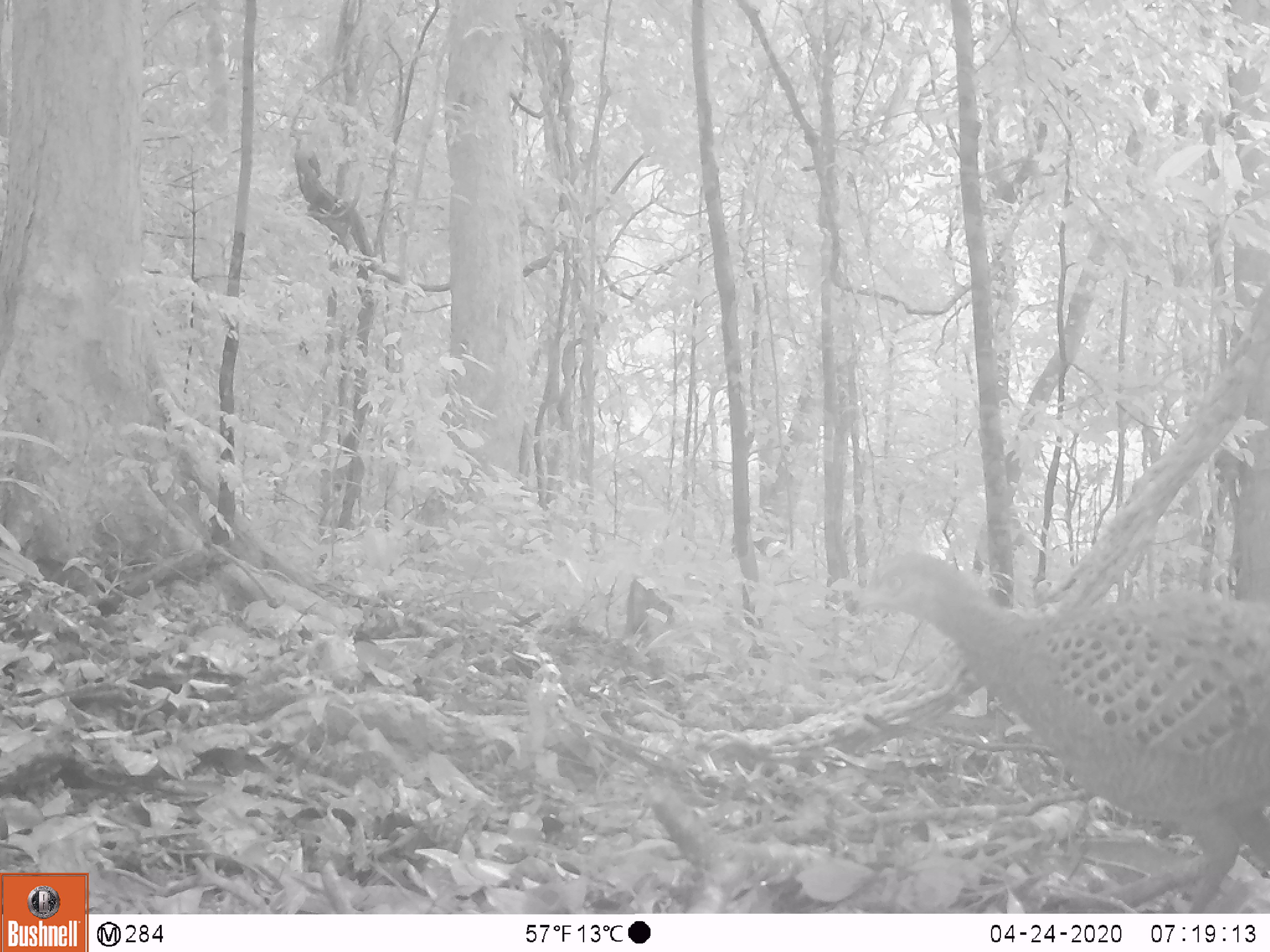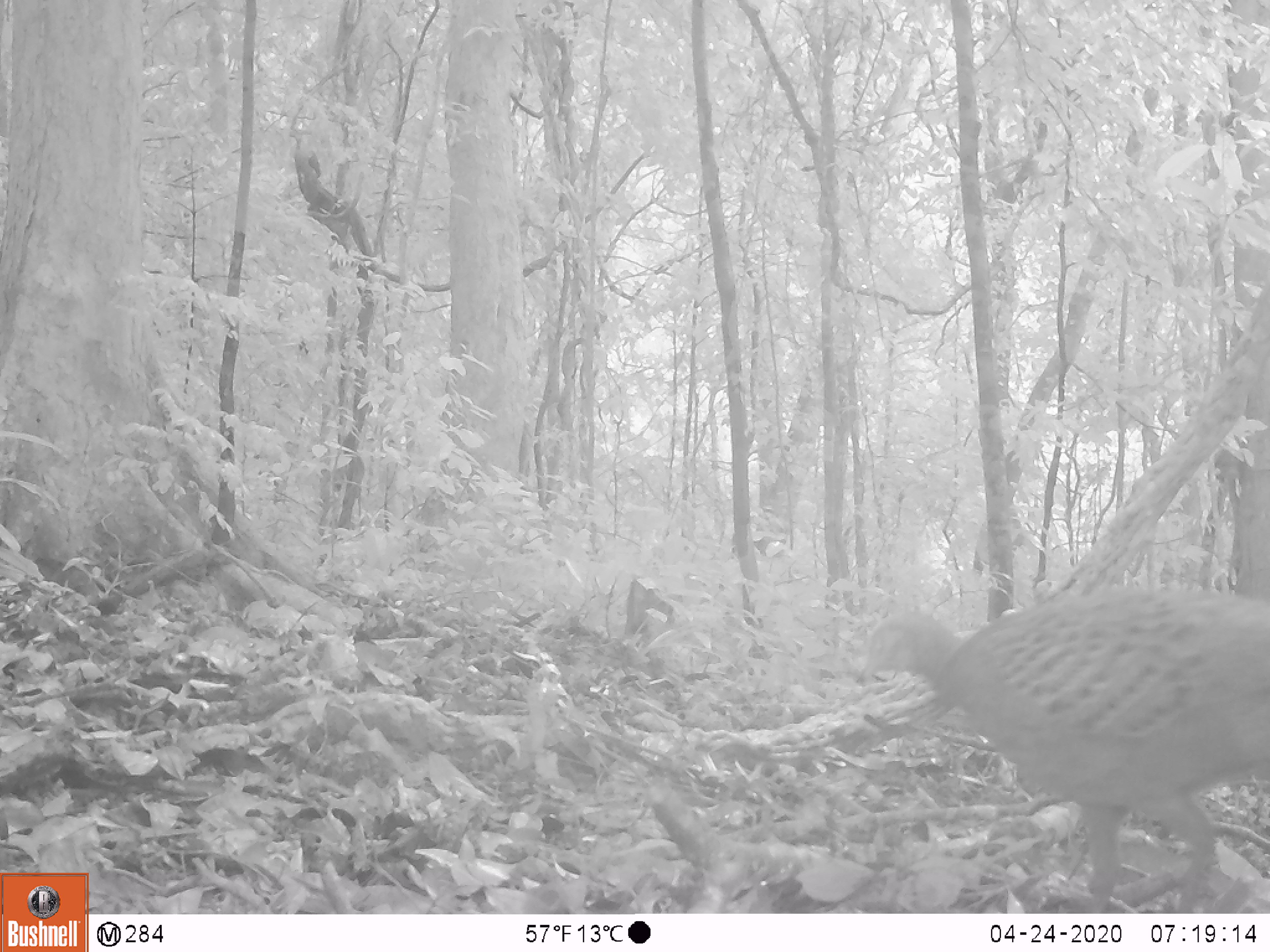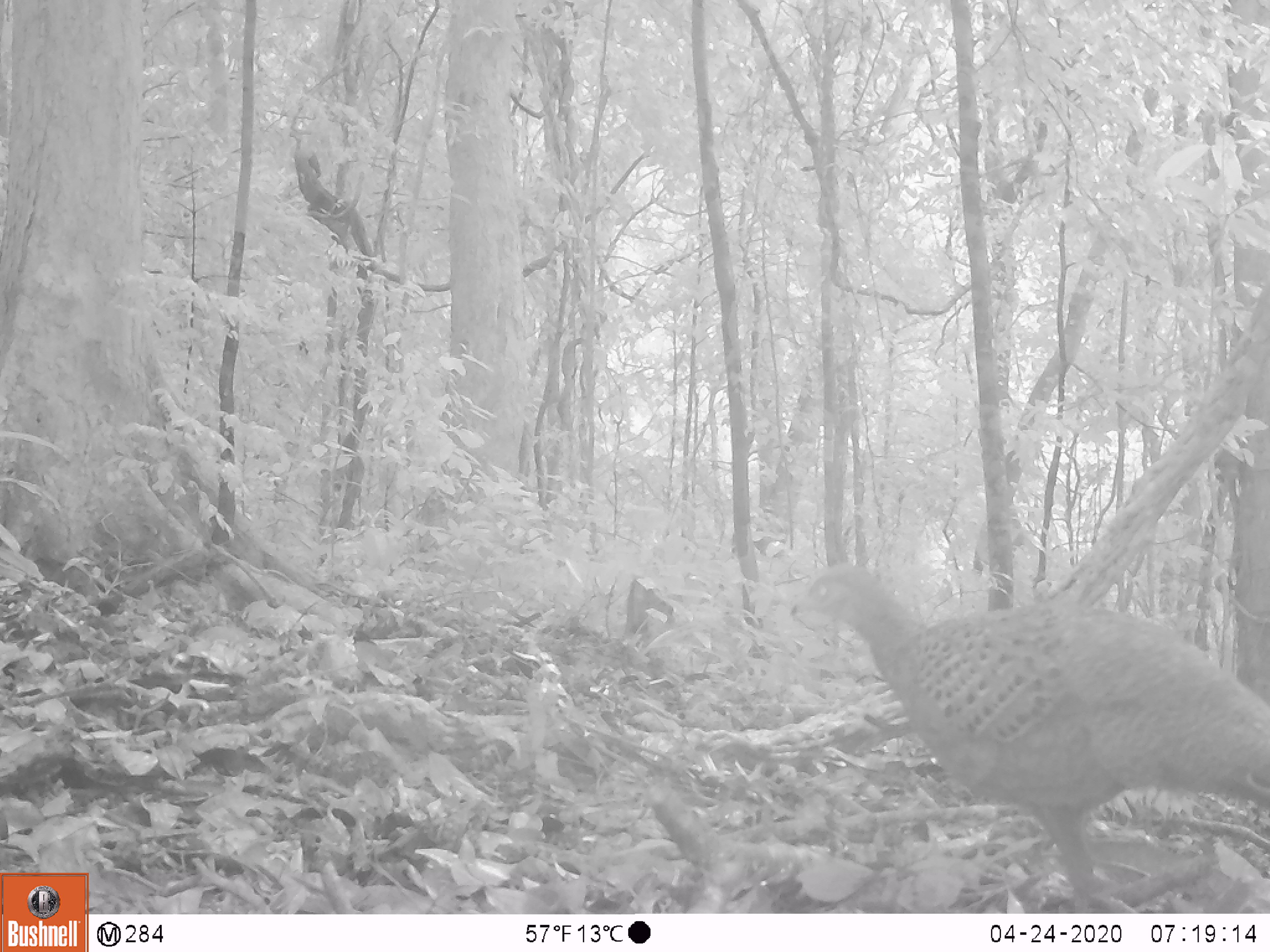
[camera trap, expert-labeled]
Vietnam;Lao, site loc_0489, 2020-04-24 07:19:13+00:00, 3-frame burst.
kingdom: Animalia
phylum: Chordata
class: Aves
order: Galliformes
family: Phasianidae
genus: Polyplectron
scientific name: Polyplectron bicalcaratum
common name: gray peacock-pheasant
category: grey peacock pheasant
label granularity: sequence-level